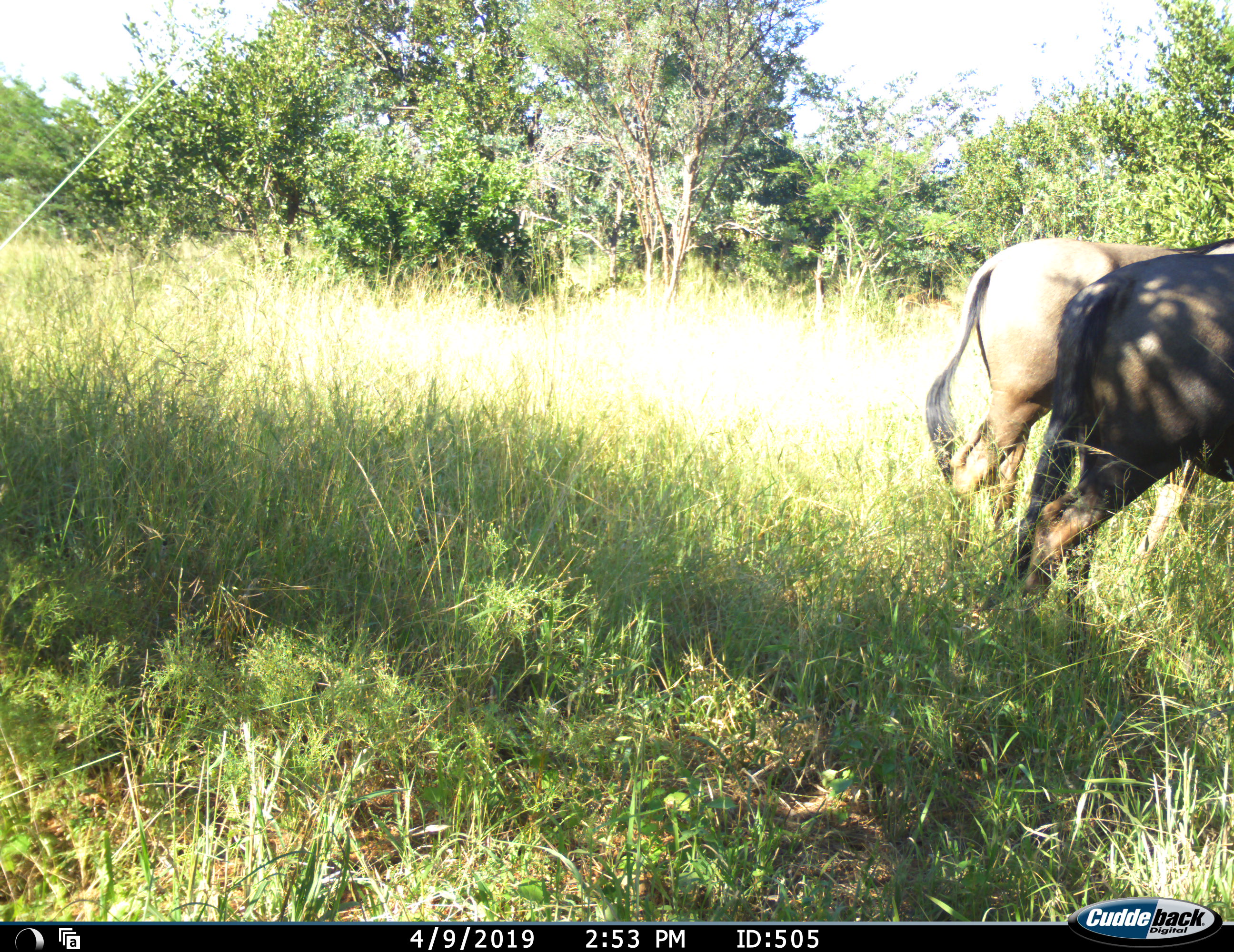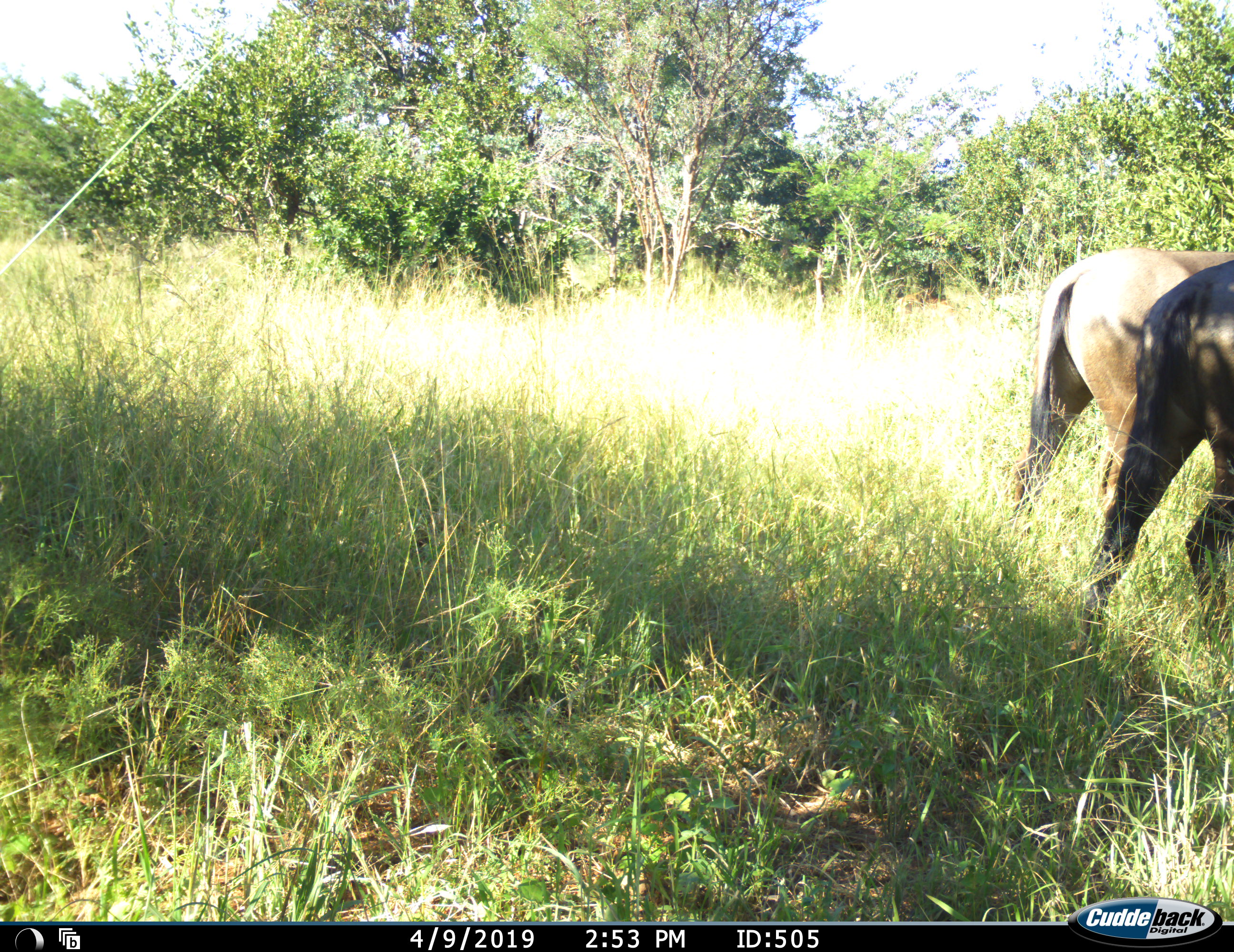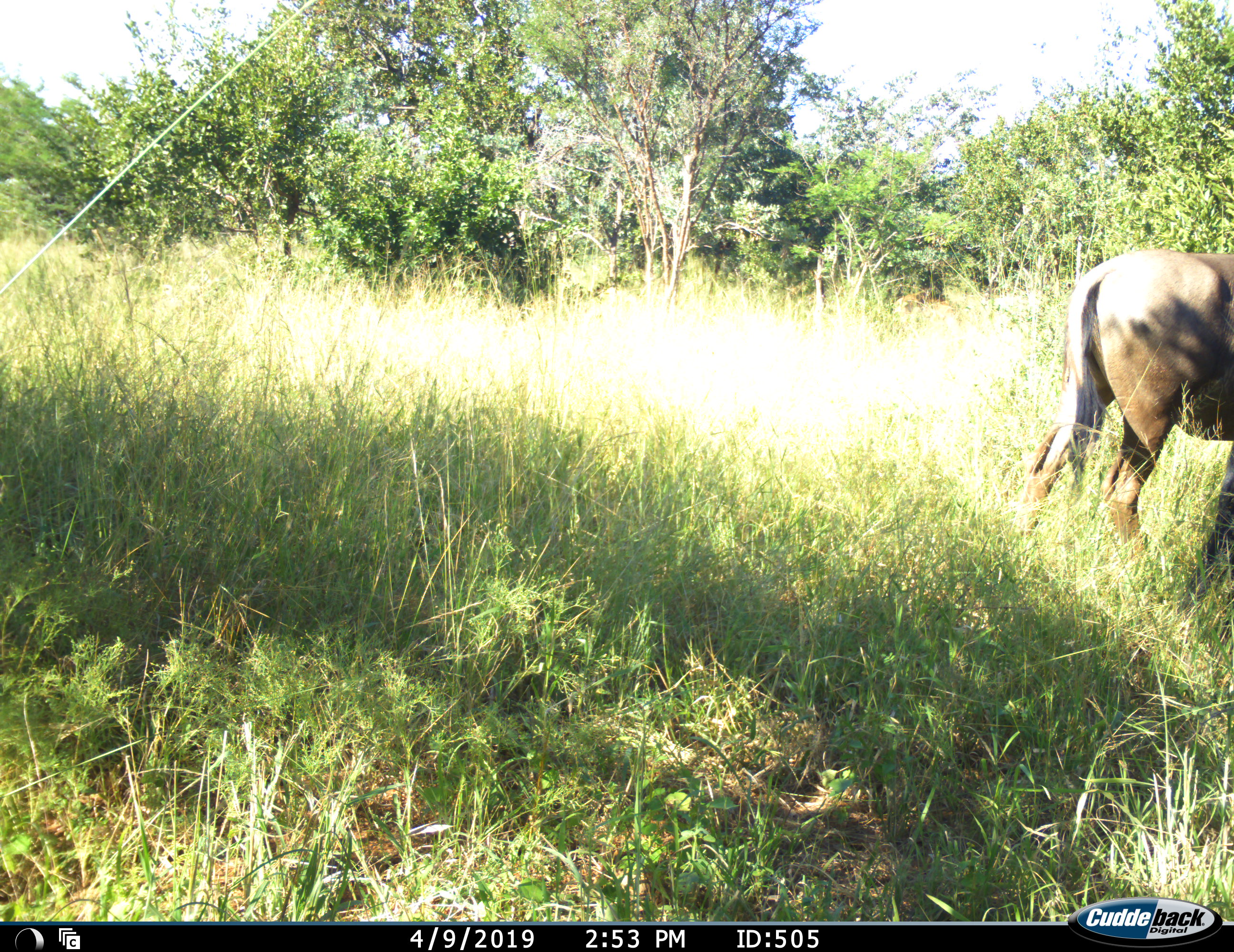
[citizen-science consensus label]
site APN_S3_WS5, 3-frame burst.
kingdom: Animalia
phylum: Chordata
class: Mammalia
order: Artiodactyla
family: Bovidae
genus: Connochaetes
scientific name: Connochaetes taurinus taurinus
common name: blue wildebeest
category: wildebeestblue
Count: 2.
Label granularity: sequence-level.